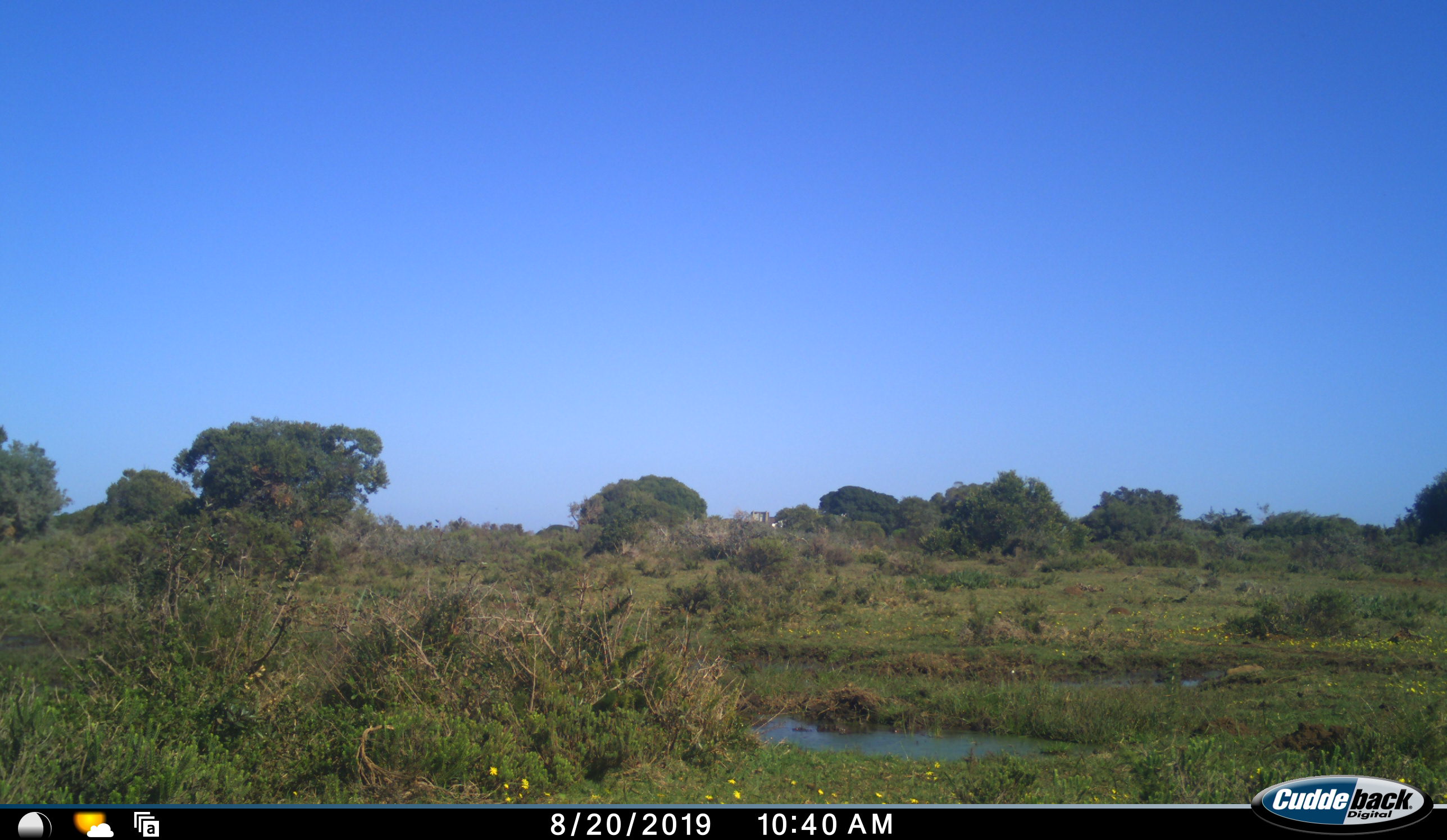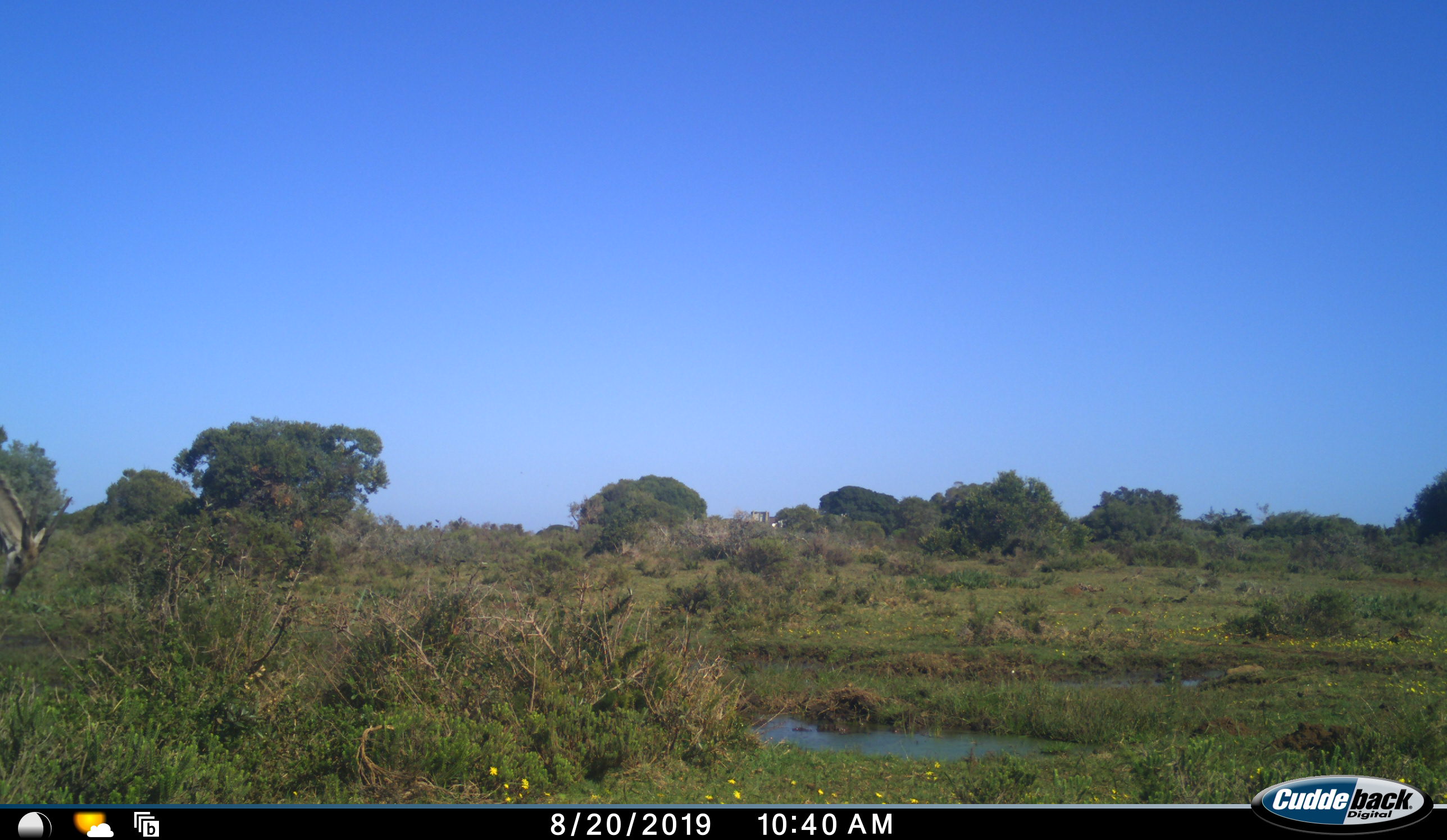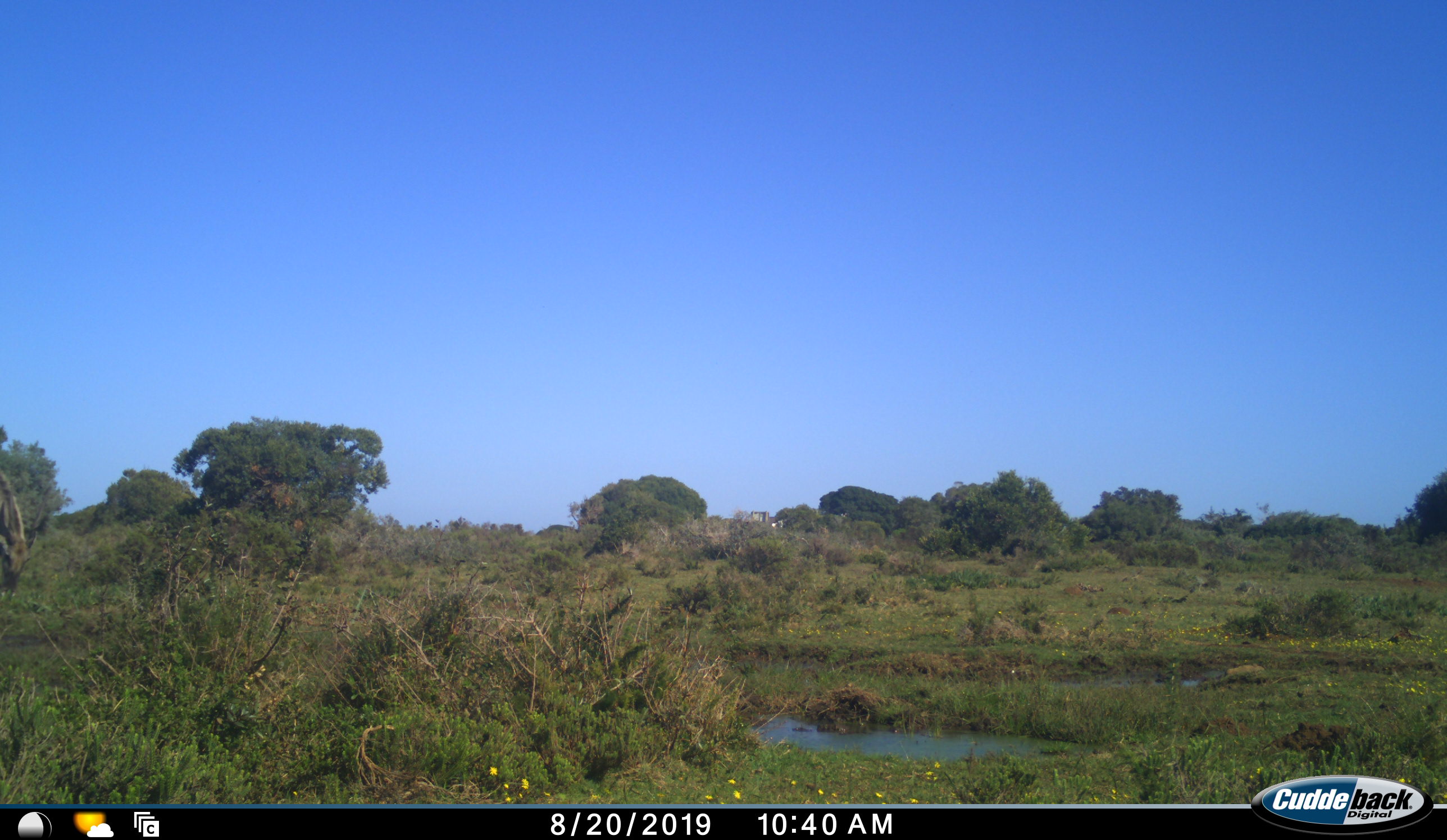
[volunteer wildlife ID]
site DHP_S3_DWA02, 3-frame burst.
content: unidentified animal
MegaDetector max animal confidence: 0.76